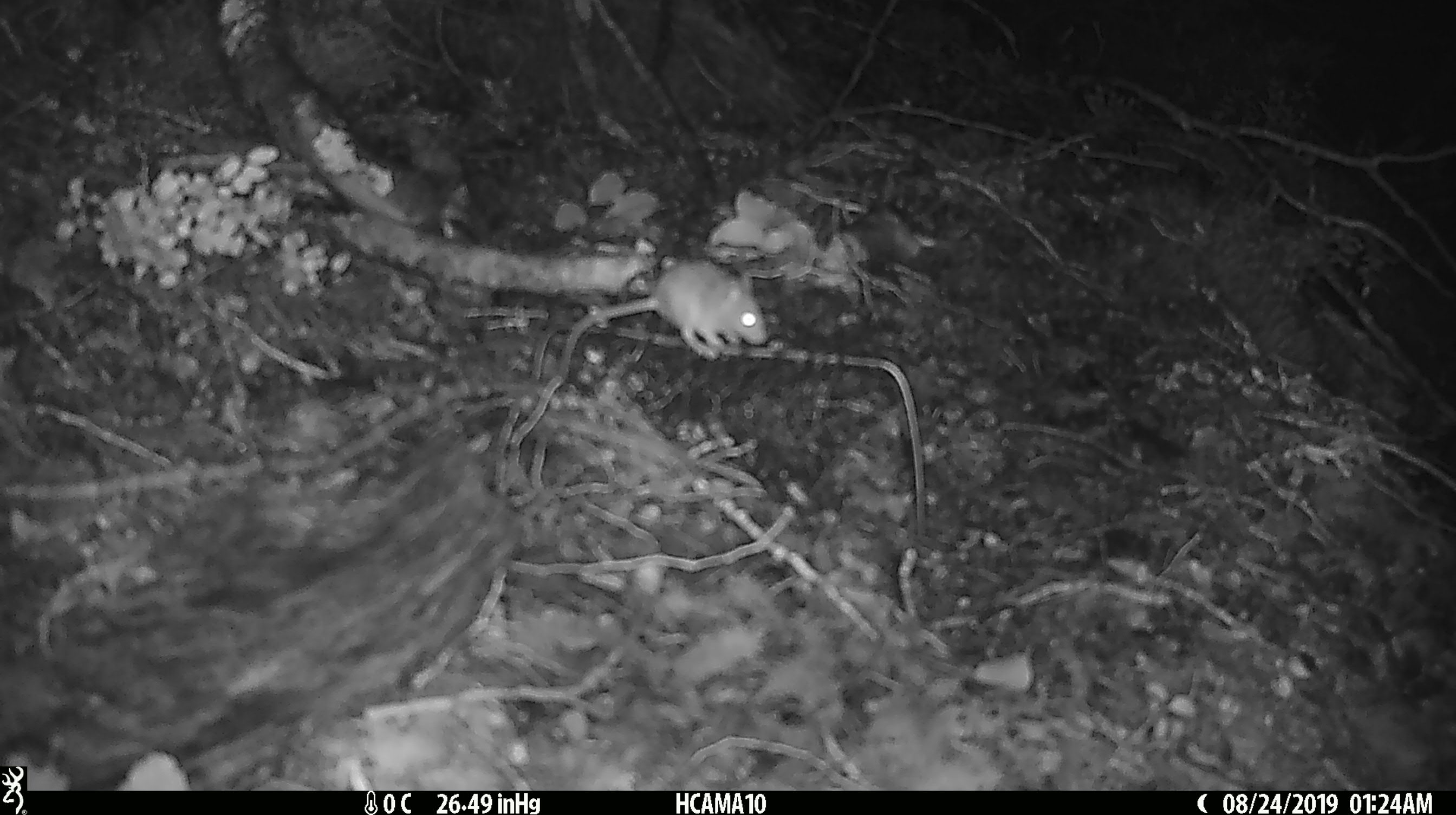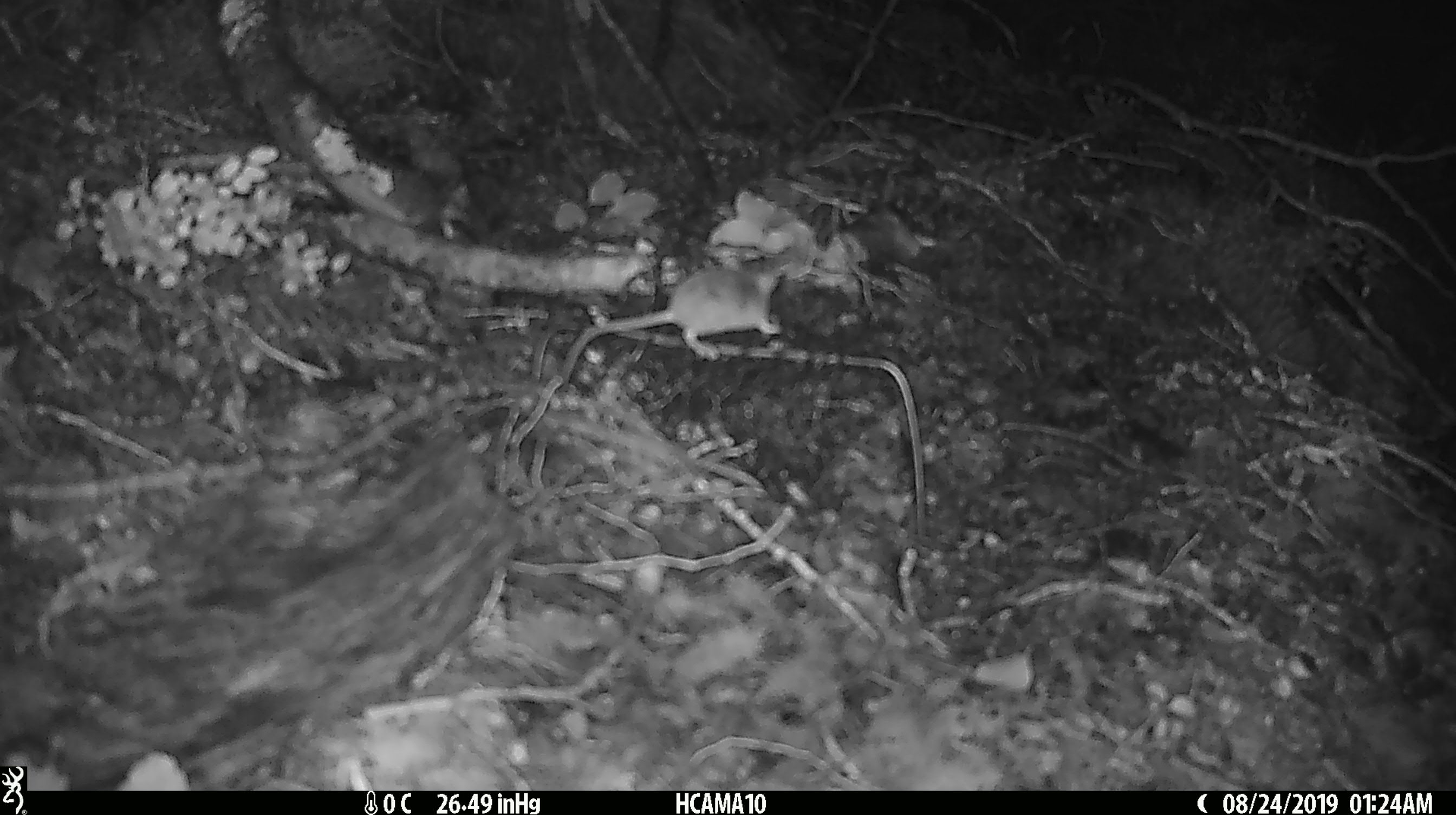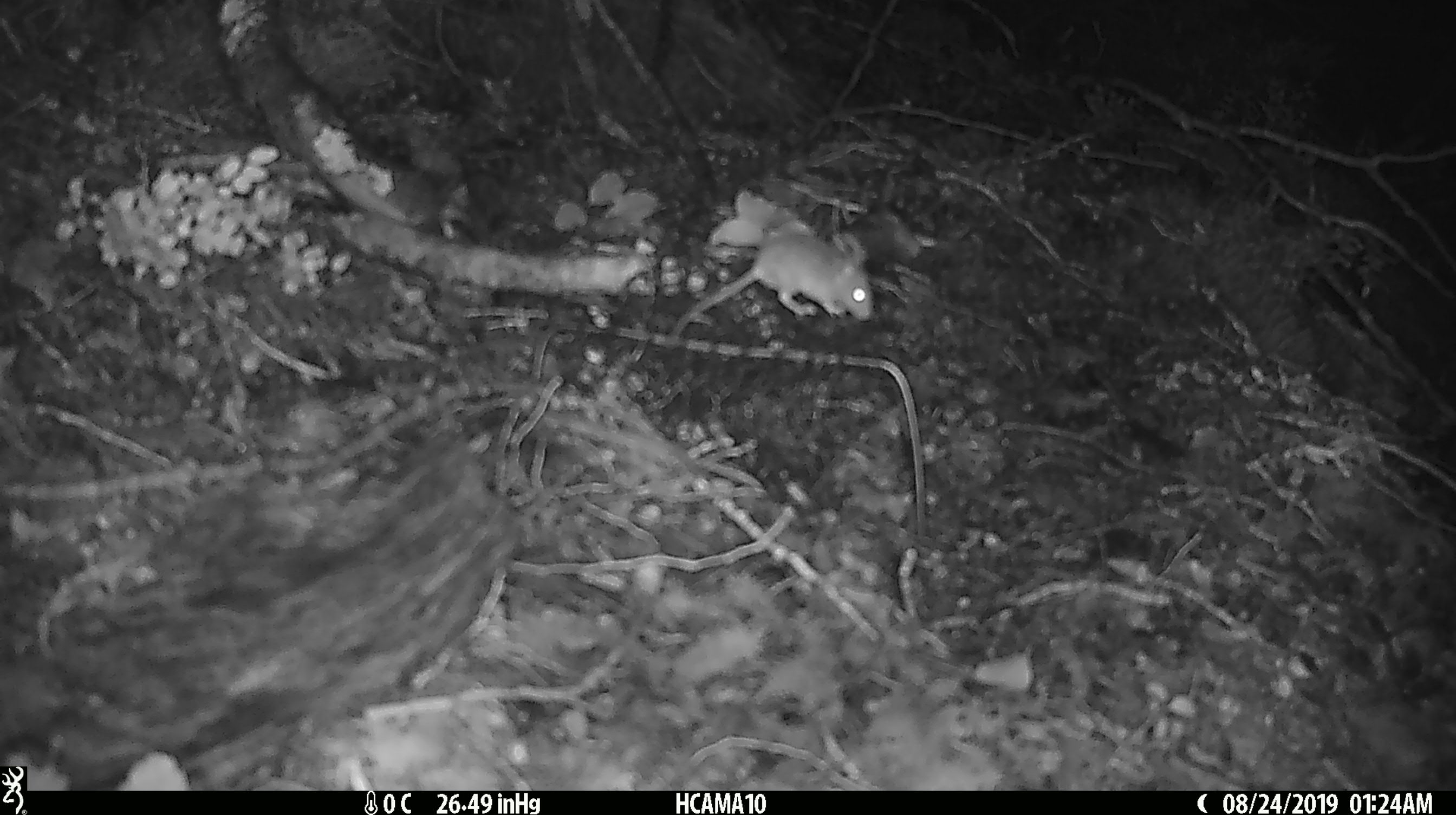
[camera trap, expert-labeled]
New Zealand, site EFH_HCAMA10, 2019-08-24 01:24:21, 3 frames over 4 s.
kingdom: Animalia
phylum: Chordata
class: Mammalia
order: Rodentia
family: Muridae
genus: Mus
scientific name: Mus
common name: mouse